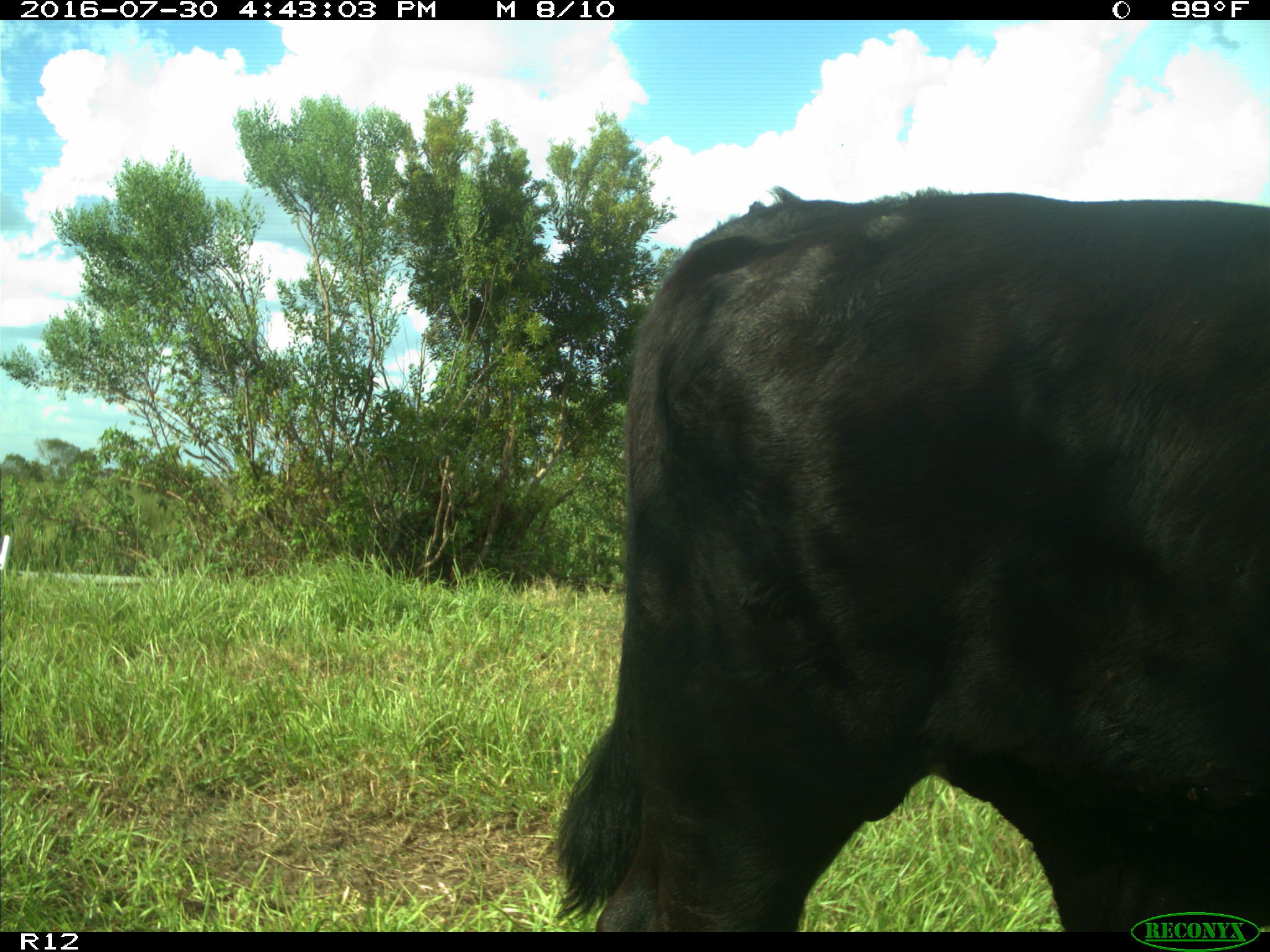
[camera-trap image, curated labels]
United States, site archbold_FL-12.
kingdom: Animalia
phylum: Chordata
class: Mammalia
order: Artiodactyla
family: Bovidae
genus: Bos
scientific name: Bos taurus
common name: domestic cow